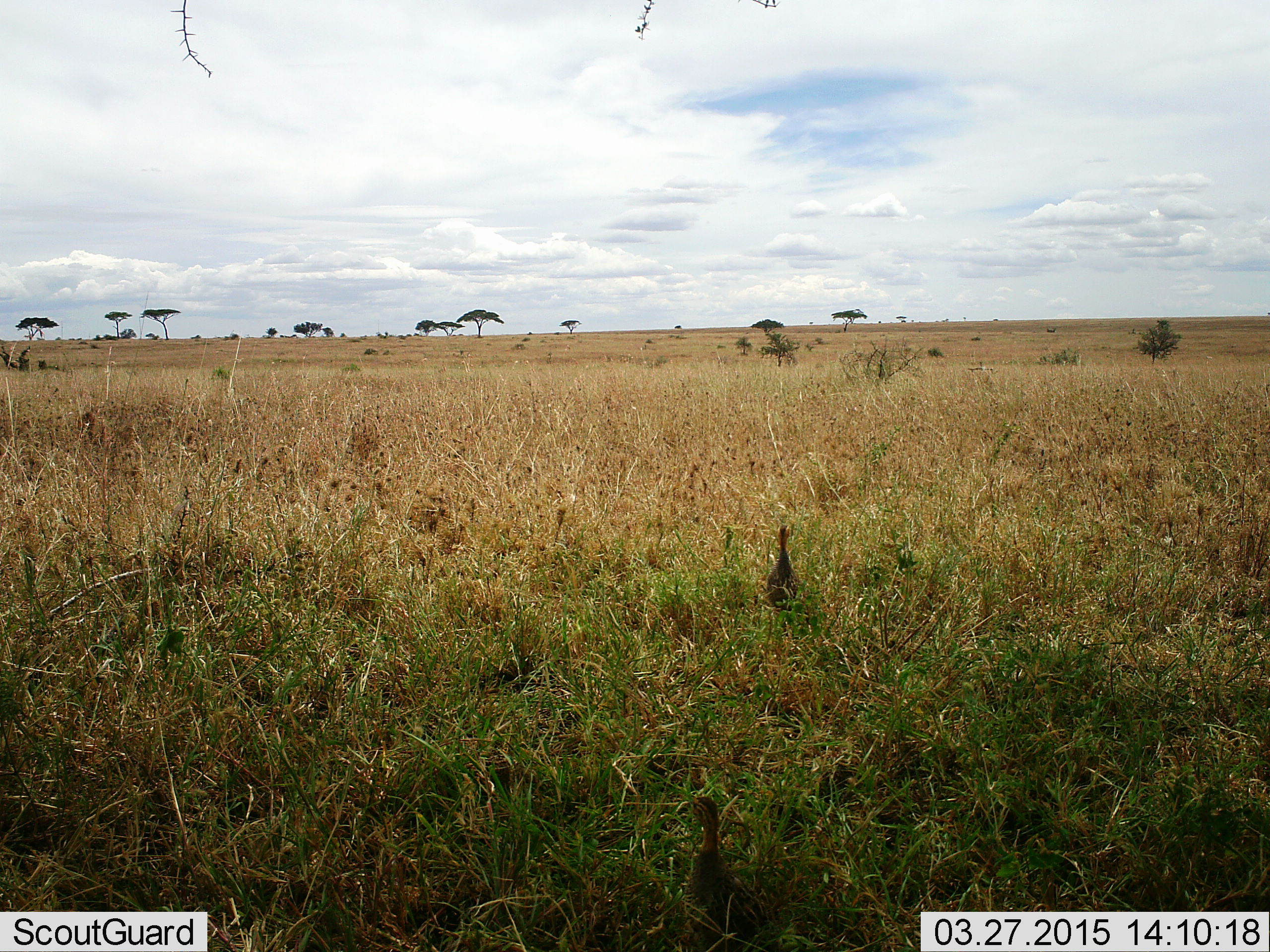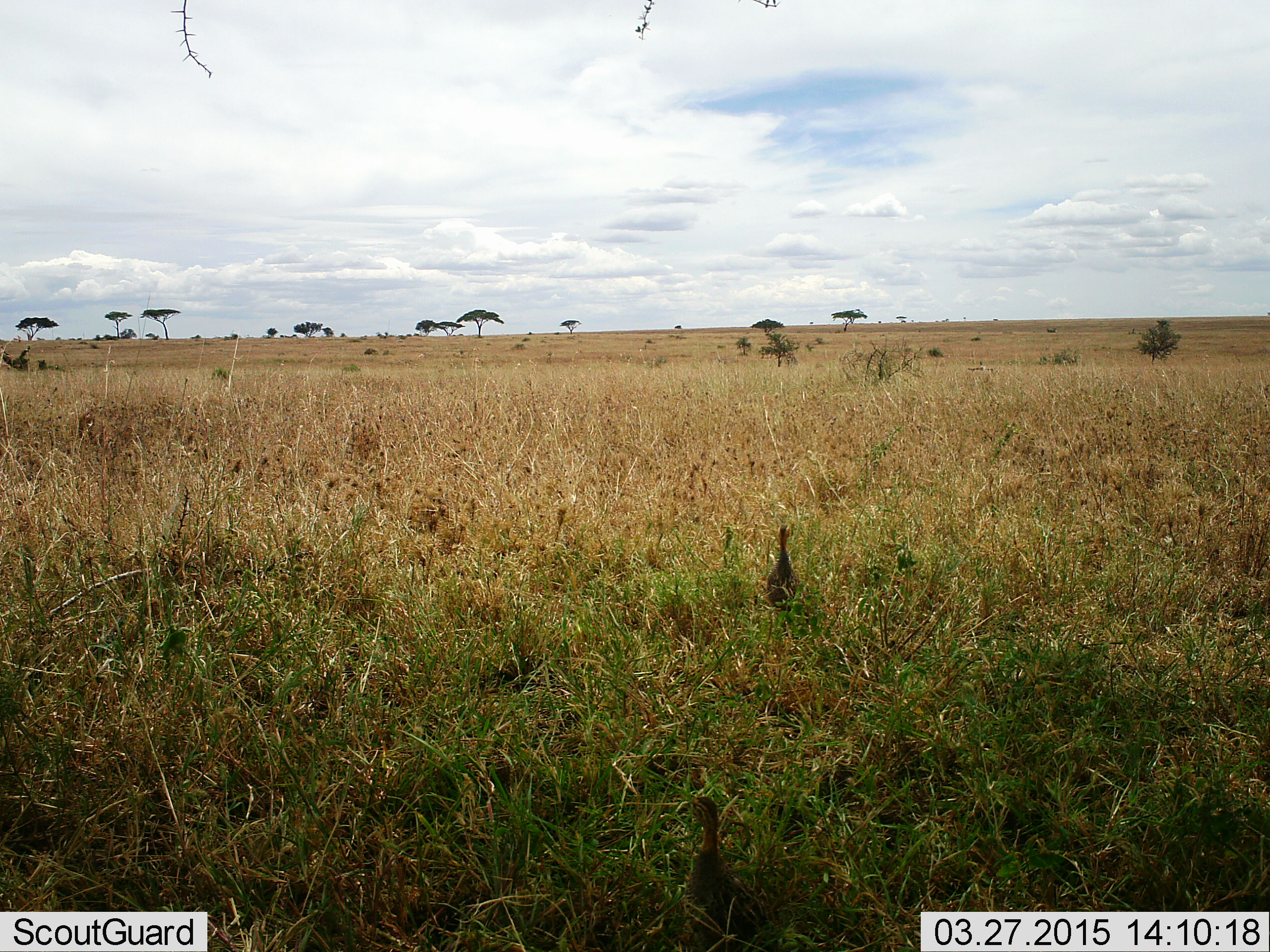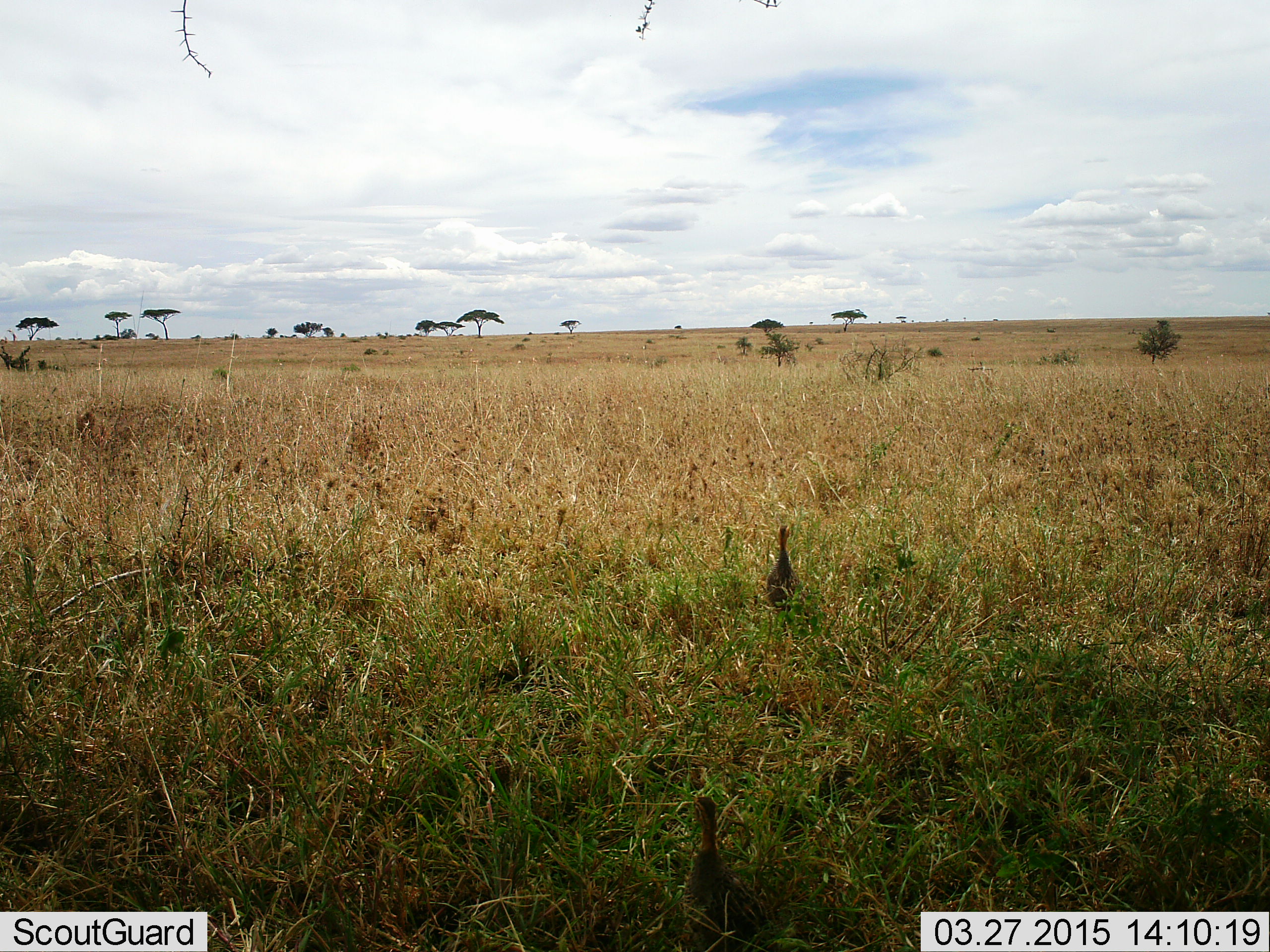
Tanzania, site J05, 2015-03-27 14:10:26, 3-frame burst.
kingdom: Animalia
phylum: Chordata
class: Aves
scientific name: Aves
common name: bird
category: otherbird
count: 2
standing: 100%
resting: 0%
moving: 11%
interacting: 0%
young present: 0%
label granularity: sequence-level